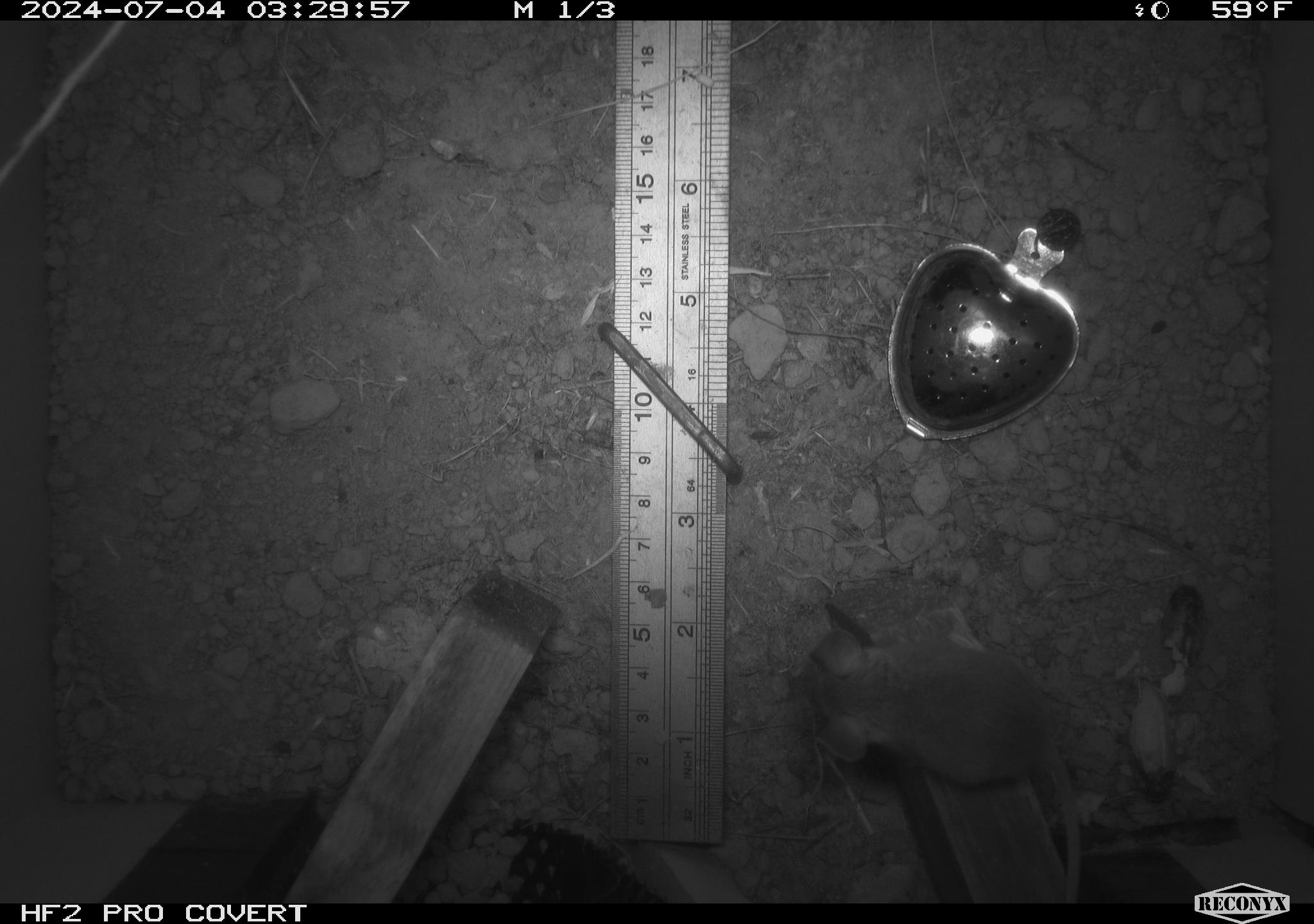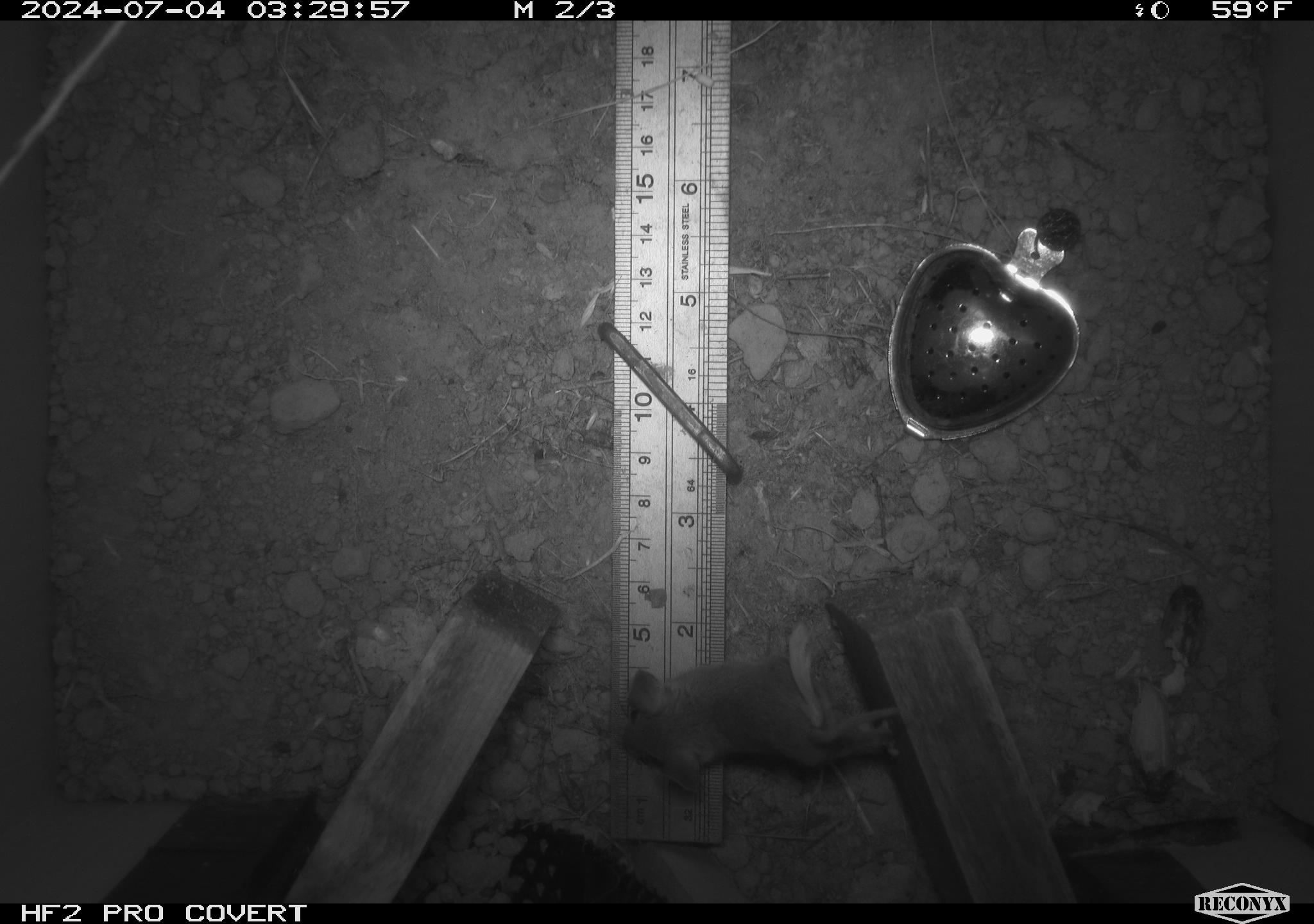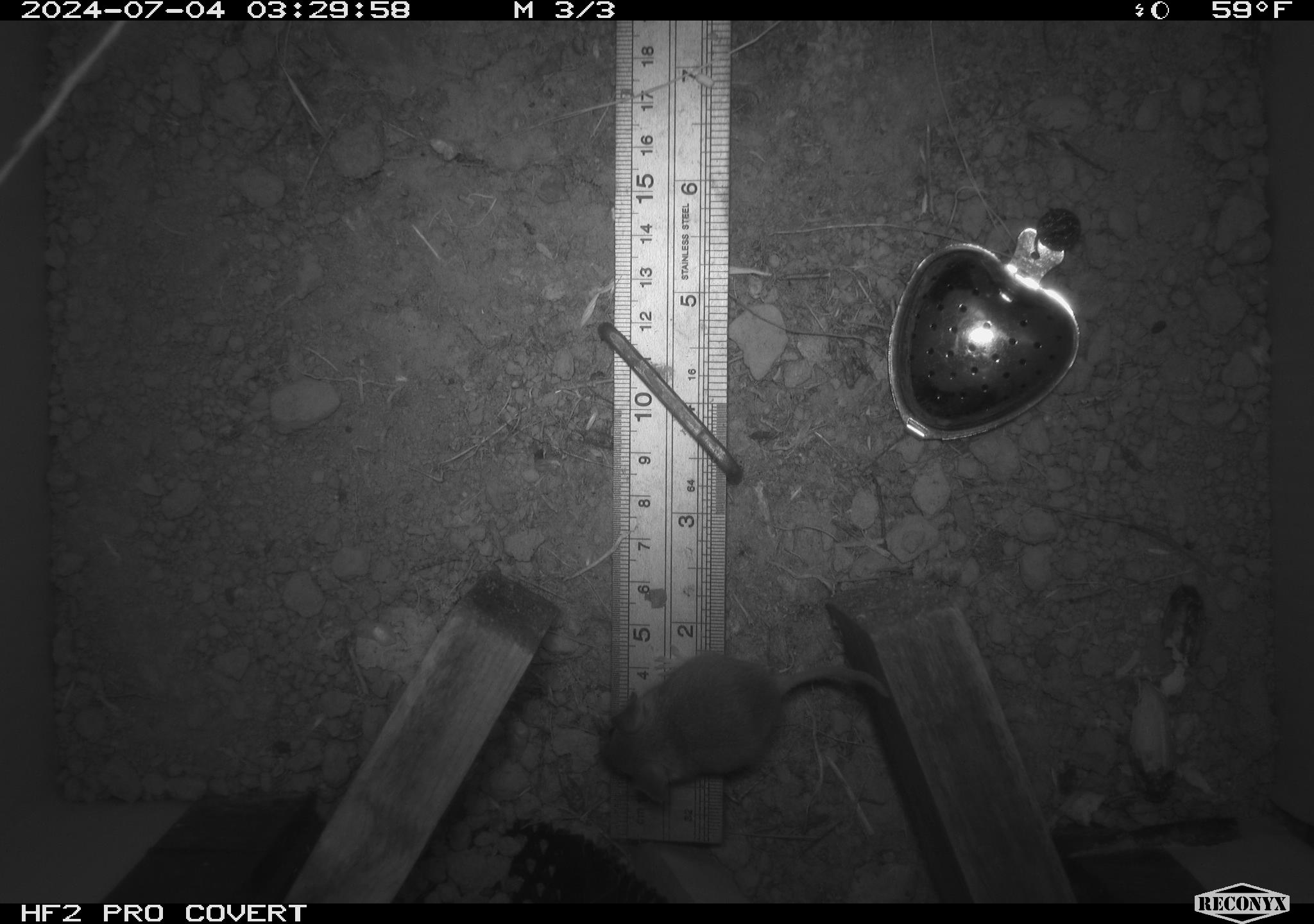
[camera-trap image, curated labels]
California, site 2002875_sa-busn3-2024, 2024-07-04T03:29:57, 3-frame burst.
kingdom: Animalia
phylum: Chordata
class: Mammalia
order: Rodentia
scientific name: Rodentia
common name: mouse species